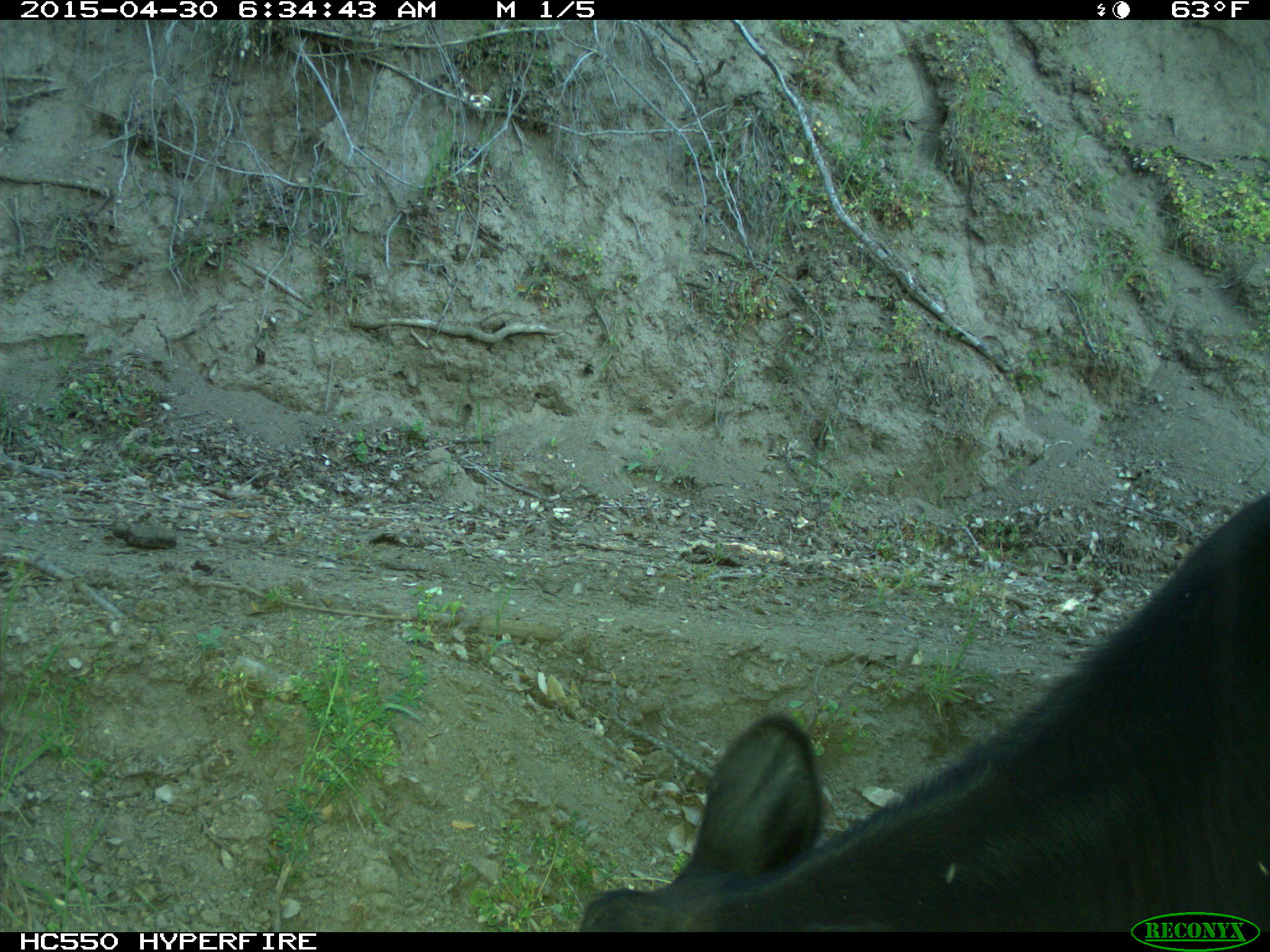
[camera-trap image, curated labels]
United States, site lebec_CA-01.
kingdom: Animalia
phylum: Chordata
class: Mammalia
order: Artiodactyla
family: Bovidae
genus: Bos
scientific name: Bos taurus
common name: domestic cow